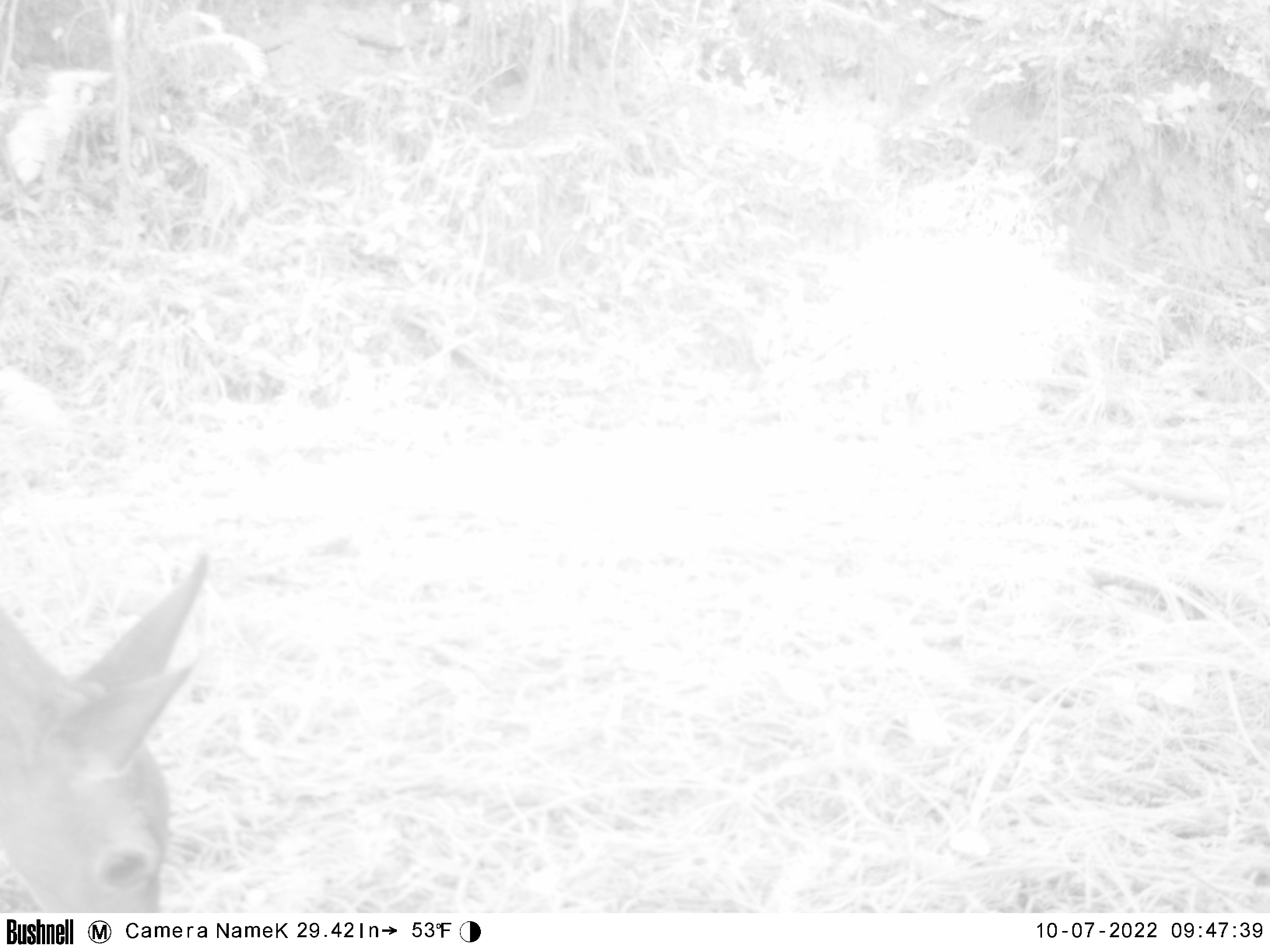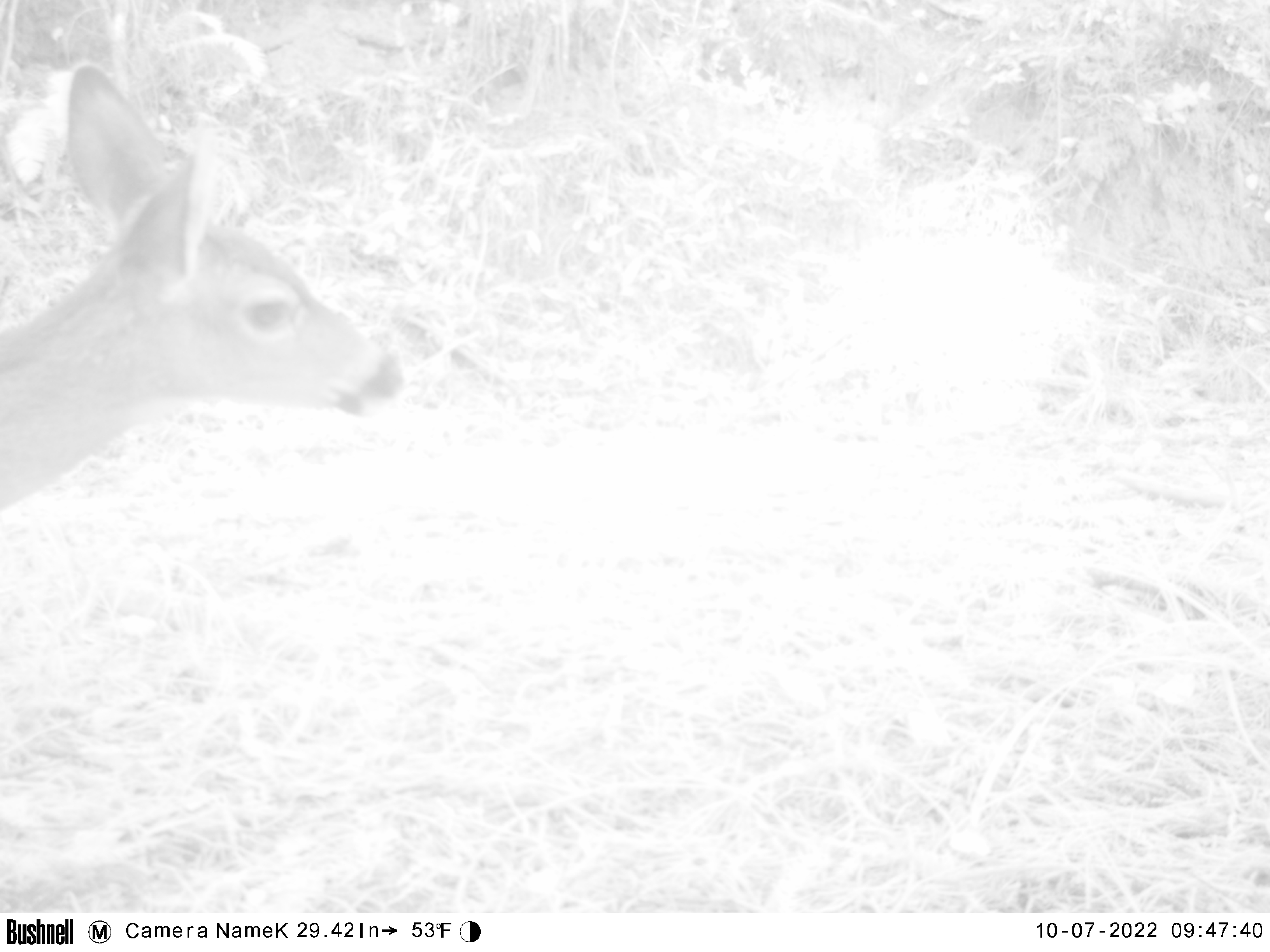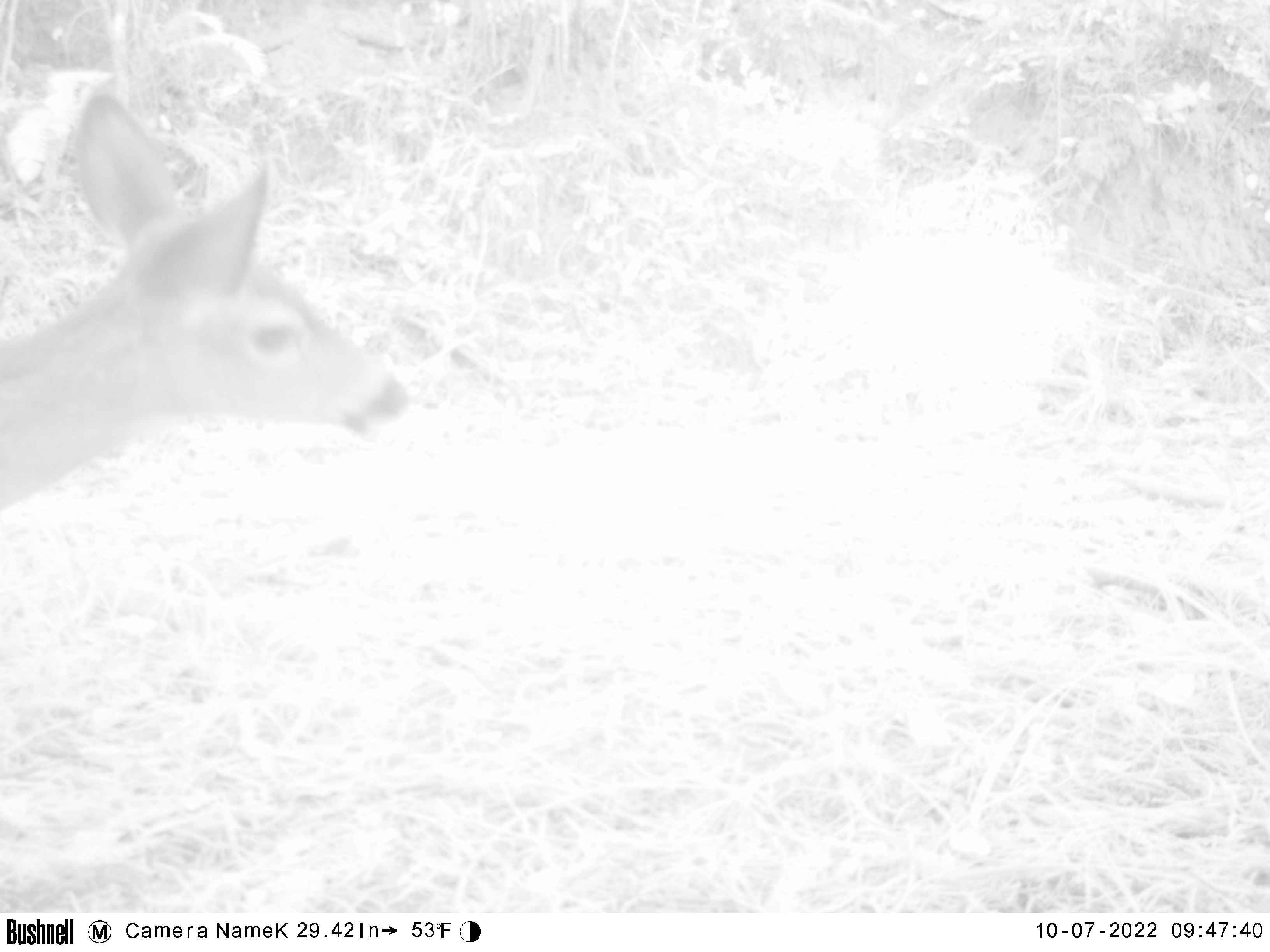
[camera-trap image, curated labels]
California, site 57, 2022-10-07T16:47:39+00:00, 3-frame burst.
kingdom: Animalia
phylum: Chordata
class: Mammalia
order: Artiodactyla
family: Cervidae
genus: Odocoileus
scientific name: Odocoileus hemionus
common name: mule deer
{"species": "mule deer (Odocoileus hemionus)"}